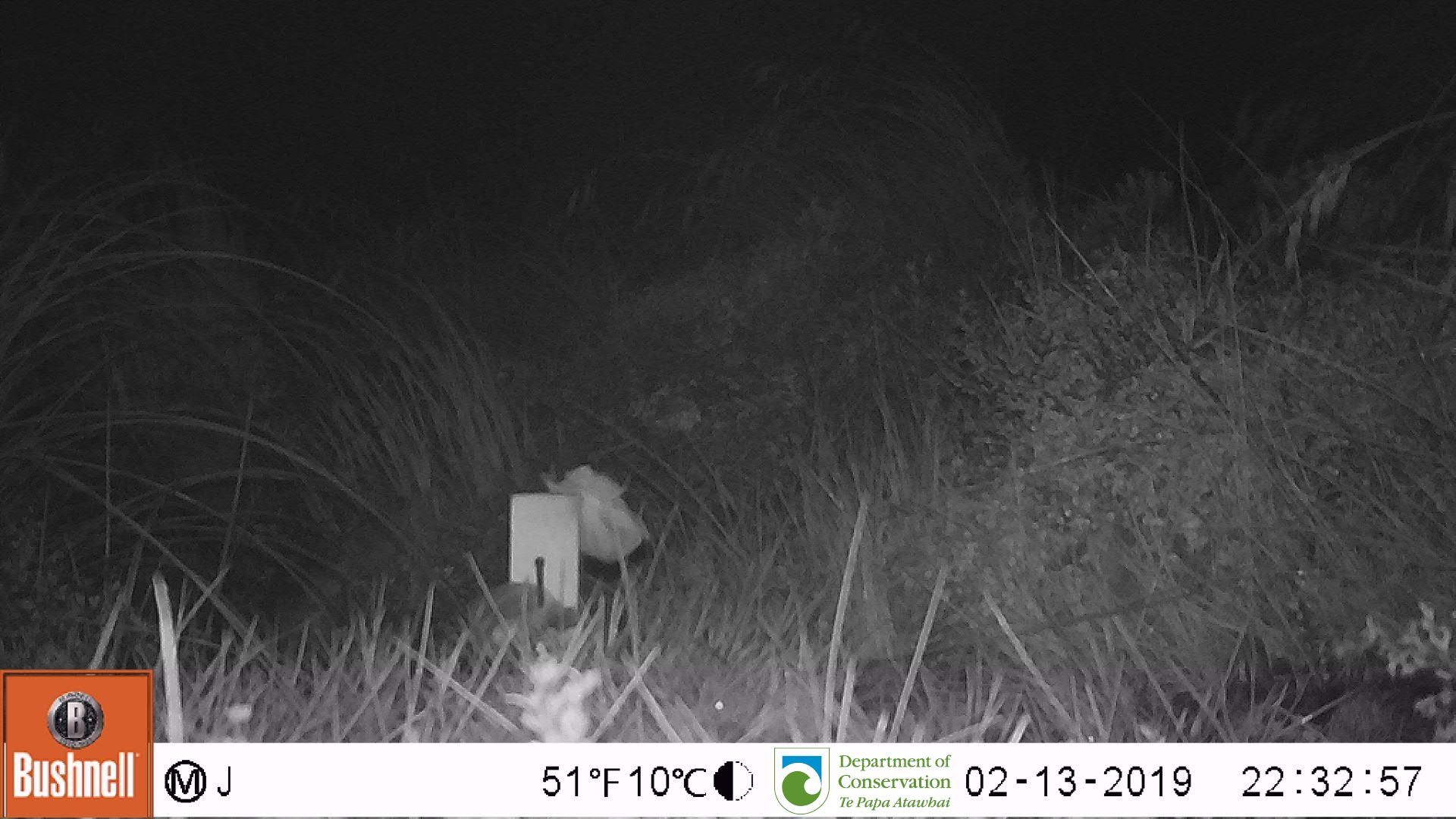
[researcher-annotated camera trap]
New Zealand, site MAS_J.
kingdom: Animalia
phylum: Chordata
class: Mammalia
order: Rodentia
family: Muridae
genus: Mus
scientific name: Mus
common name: mouse